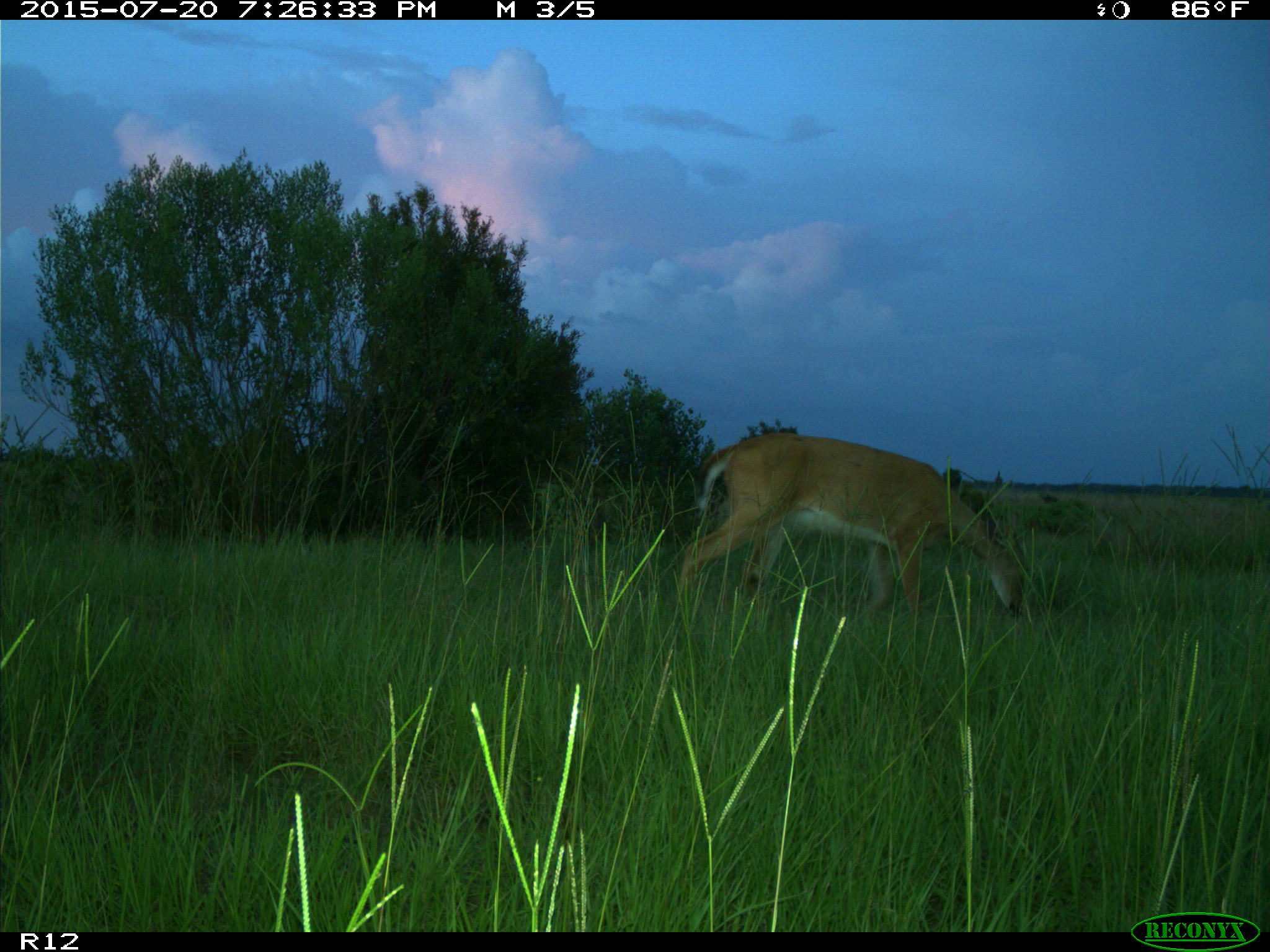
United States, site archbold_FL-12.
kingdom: Animalia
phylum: Chordata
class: Mammalia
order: Artiodactyla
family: Cervidae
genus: Odocoileus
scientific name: Odocoileus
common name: deer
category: unidentified deer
Unidentified deer (deer) (Odocoileus).